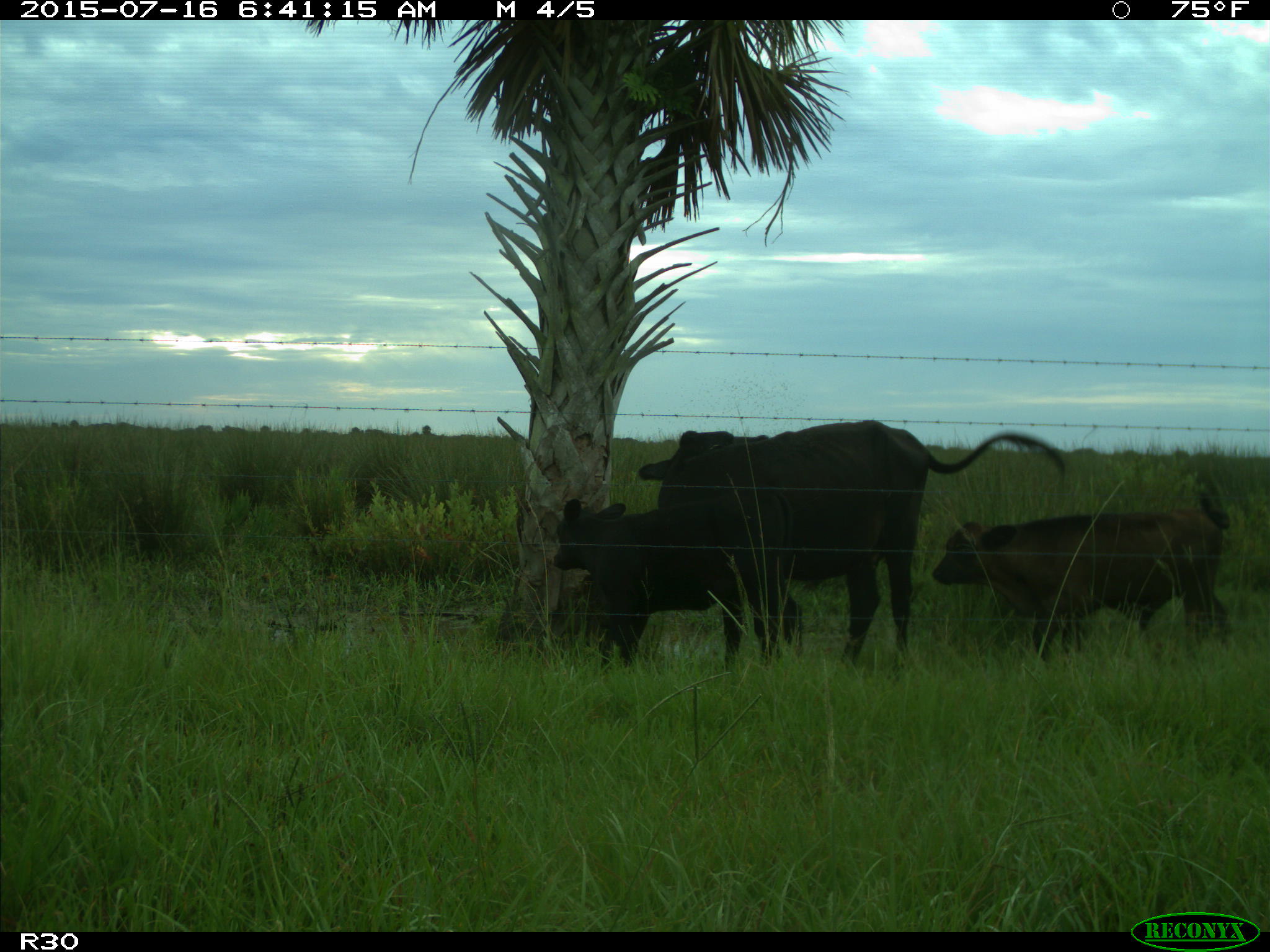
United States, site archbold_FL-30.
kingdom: Animalia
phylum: Chordata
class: Mammalia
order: Artiodactyla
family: Bovidae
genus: Bos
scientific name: Bos taurus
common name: domestic cow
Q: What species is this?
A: Bos taurus (domestic cow).